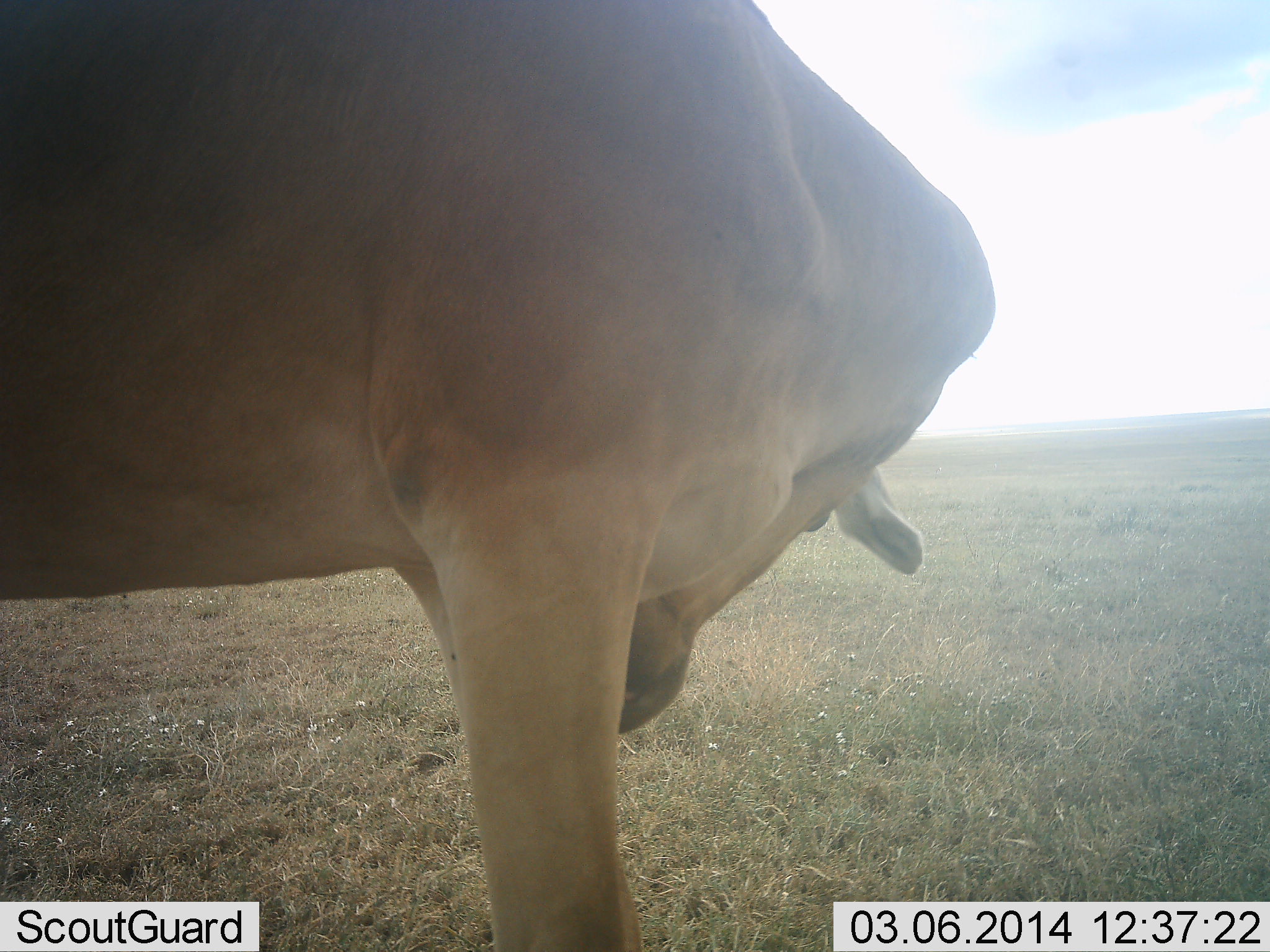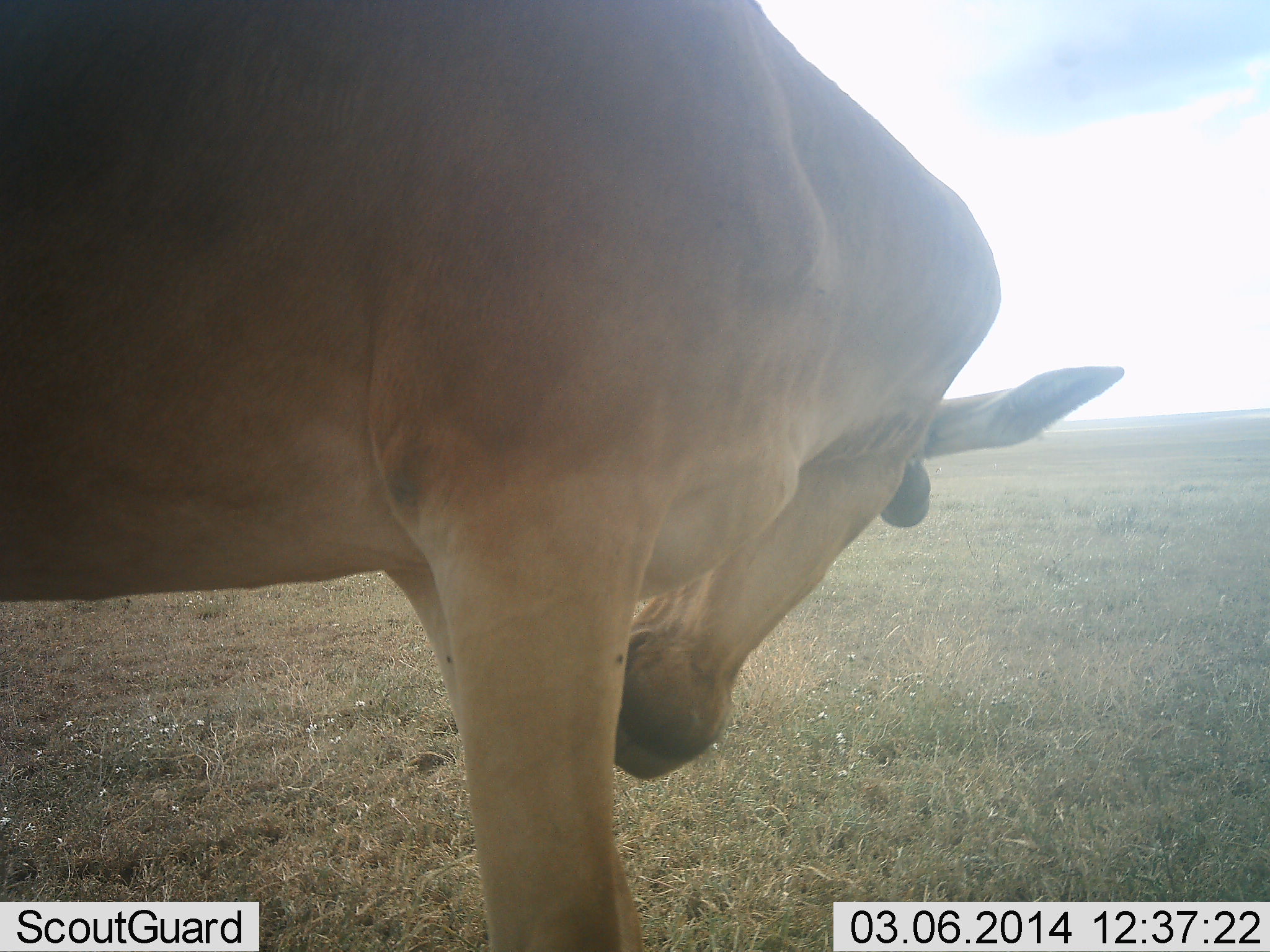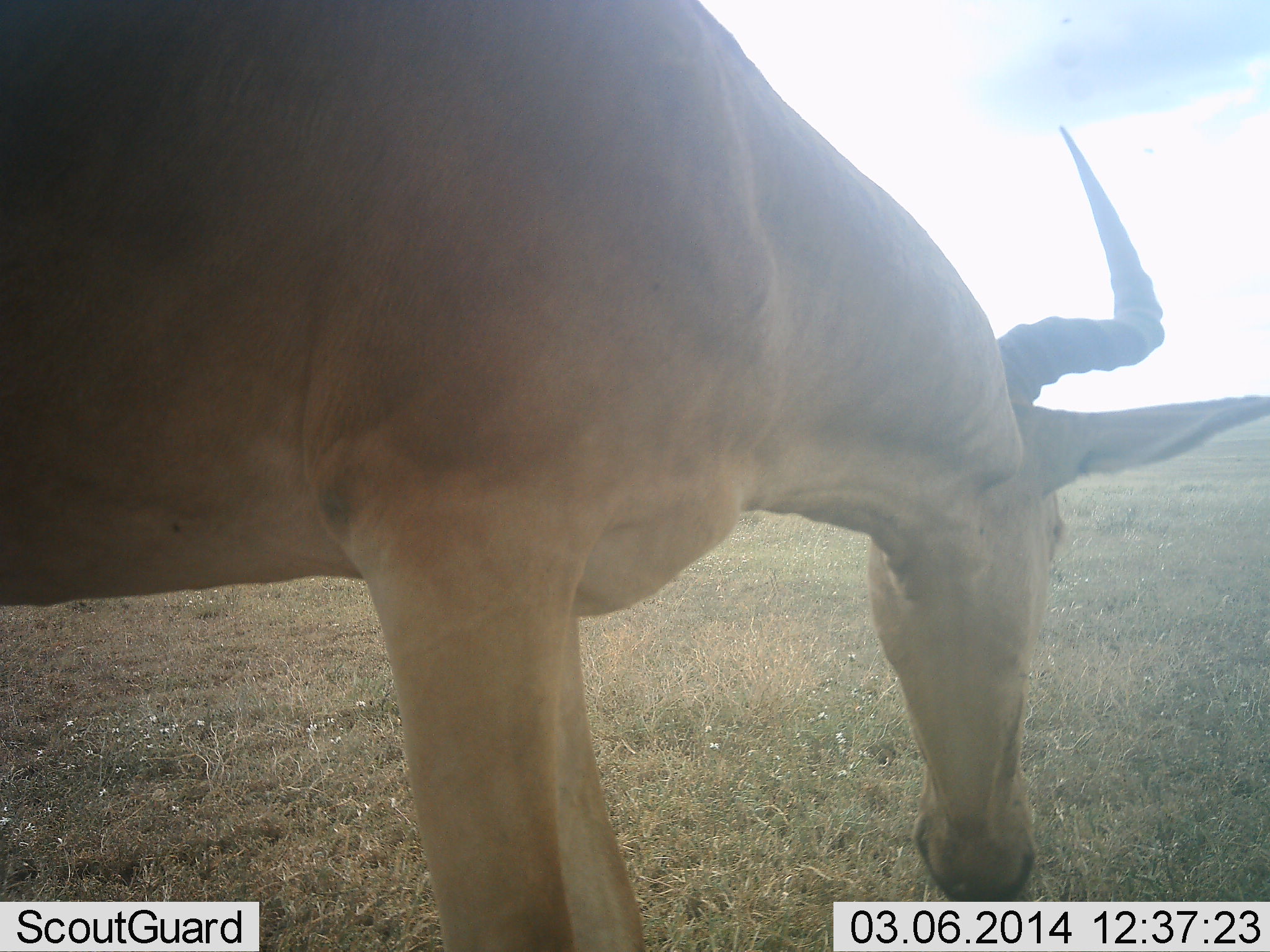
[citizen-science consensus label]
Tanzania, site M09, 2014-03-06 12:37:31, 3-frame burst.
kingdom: Animalia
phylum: Chordata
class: Mammalia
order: Artiodactyla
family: Bovidae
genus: Alcelaphus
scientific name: Alcelaphus buselaphus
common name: hartebeest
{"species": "hartebeest (Alcelaphus buselaphus)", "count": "1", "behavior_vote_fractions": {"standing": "100%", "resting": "0%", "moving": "0%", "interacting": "0%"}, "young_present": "0%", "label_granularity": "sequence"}